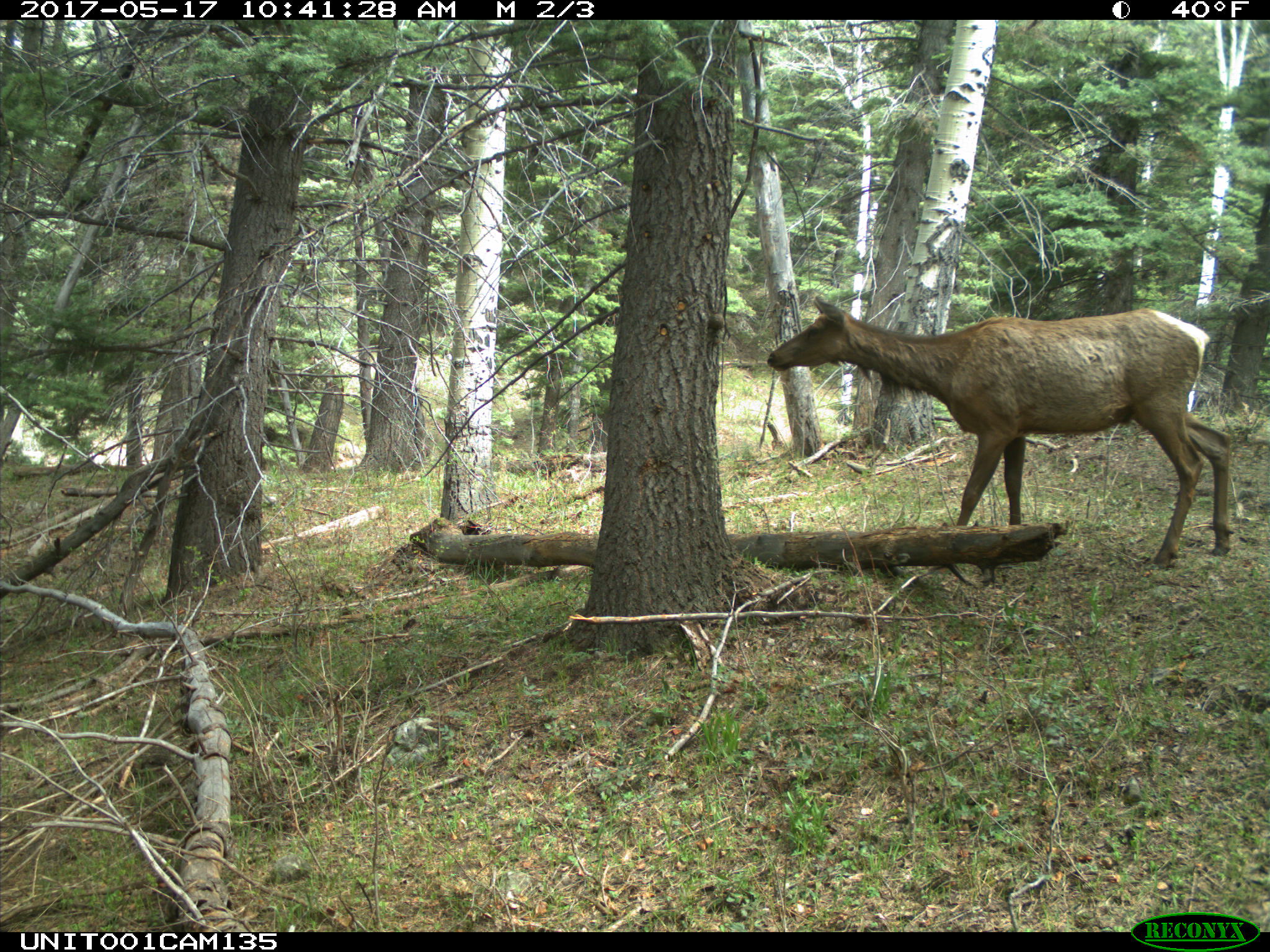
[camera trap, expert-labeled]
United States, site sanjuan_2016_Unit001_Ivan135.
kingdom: Animalia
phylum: Chordata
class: Mammalia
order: Artiodactyla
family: Cervidae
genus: Cervus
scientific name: Cervus elaphus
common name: red deer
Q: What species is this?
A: Cervus elaphus (red deer).